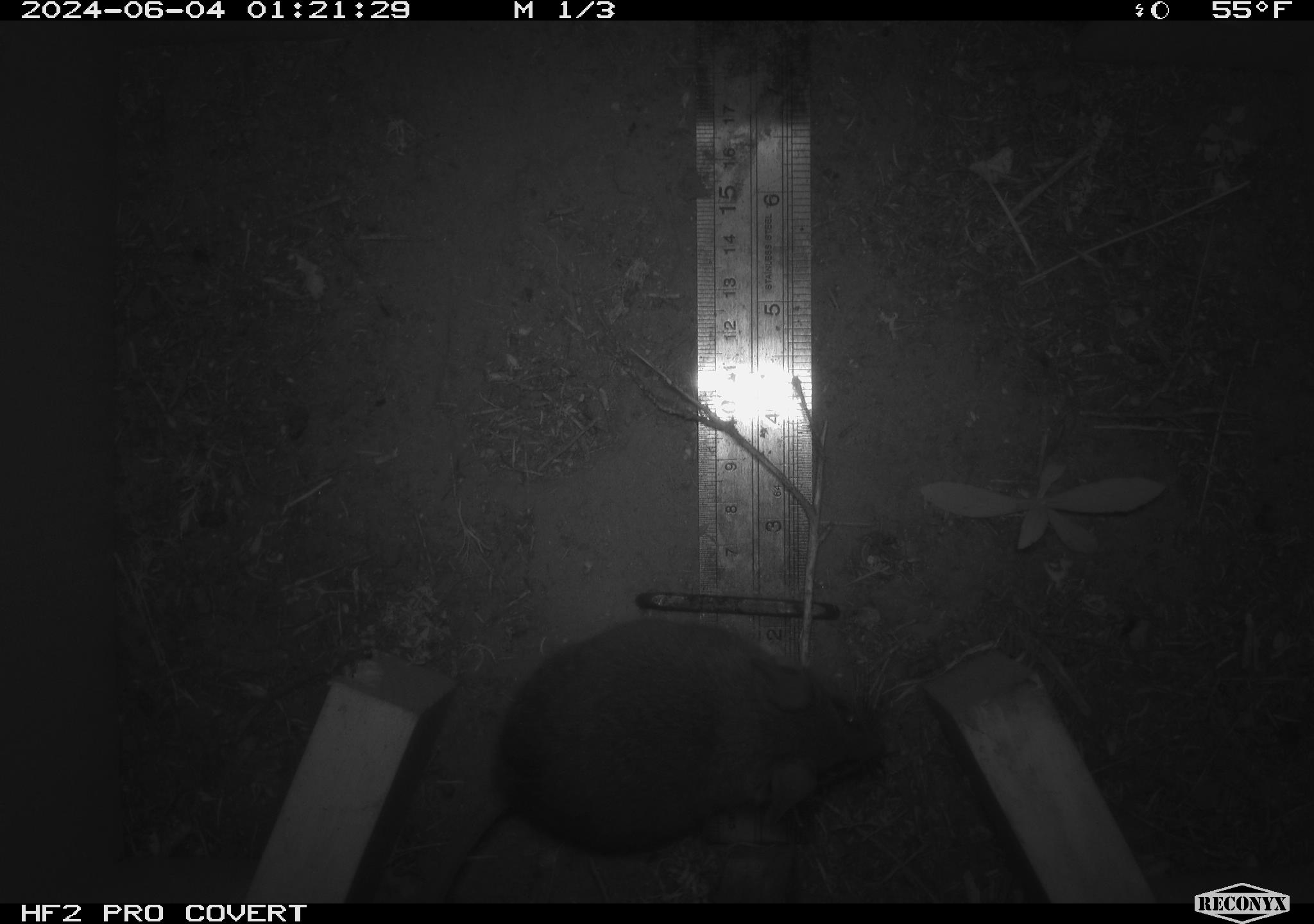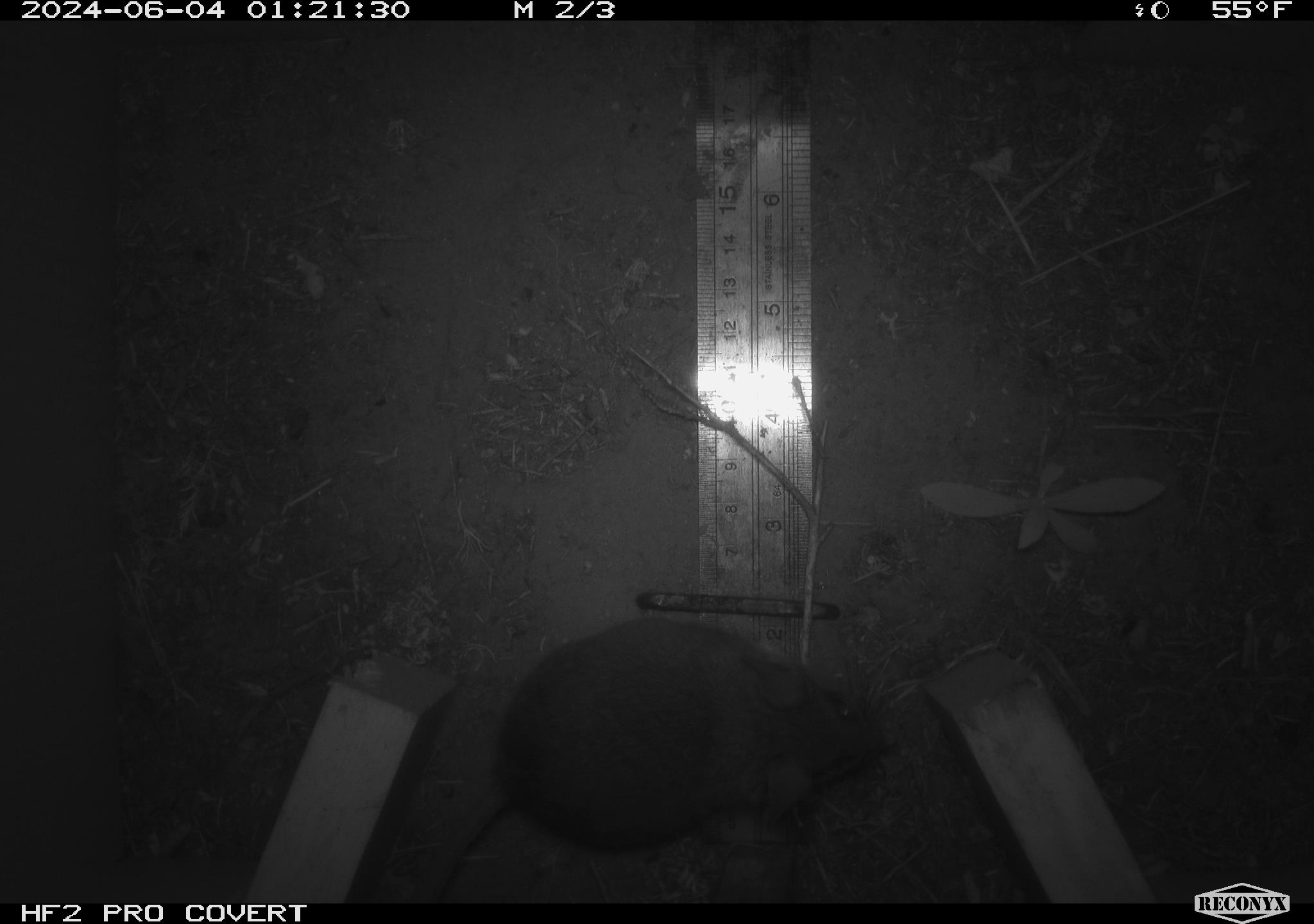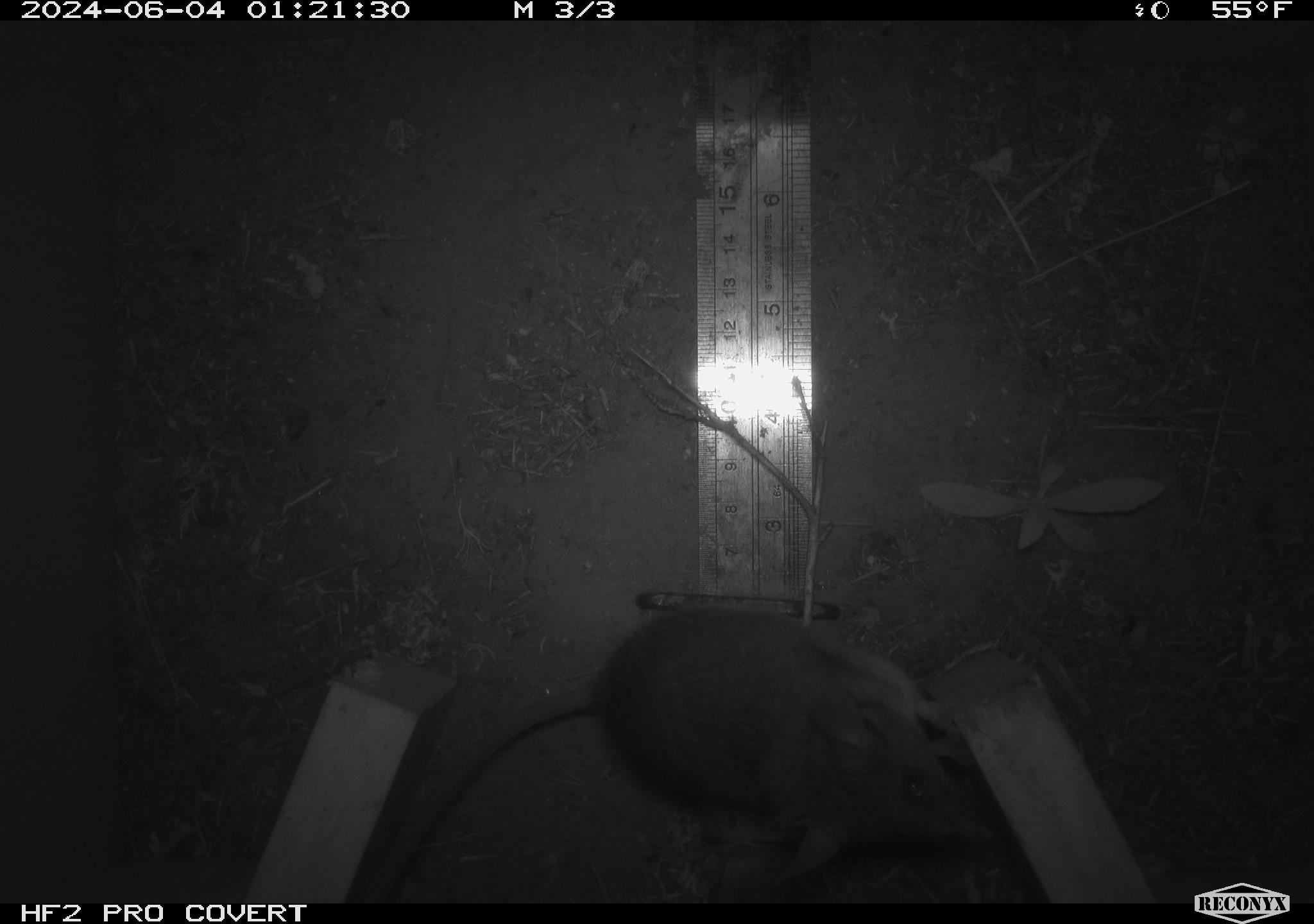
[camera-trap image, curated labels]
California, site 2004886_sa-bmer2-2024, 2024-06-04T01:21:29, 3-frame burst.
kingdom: Animalia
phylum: Chordata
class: Mammalia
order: Rodentia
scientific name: Rodentia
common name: woodrat or rat or mouse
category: woodrat or rat or mouse species